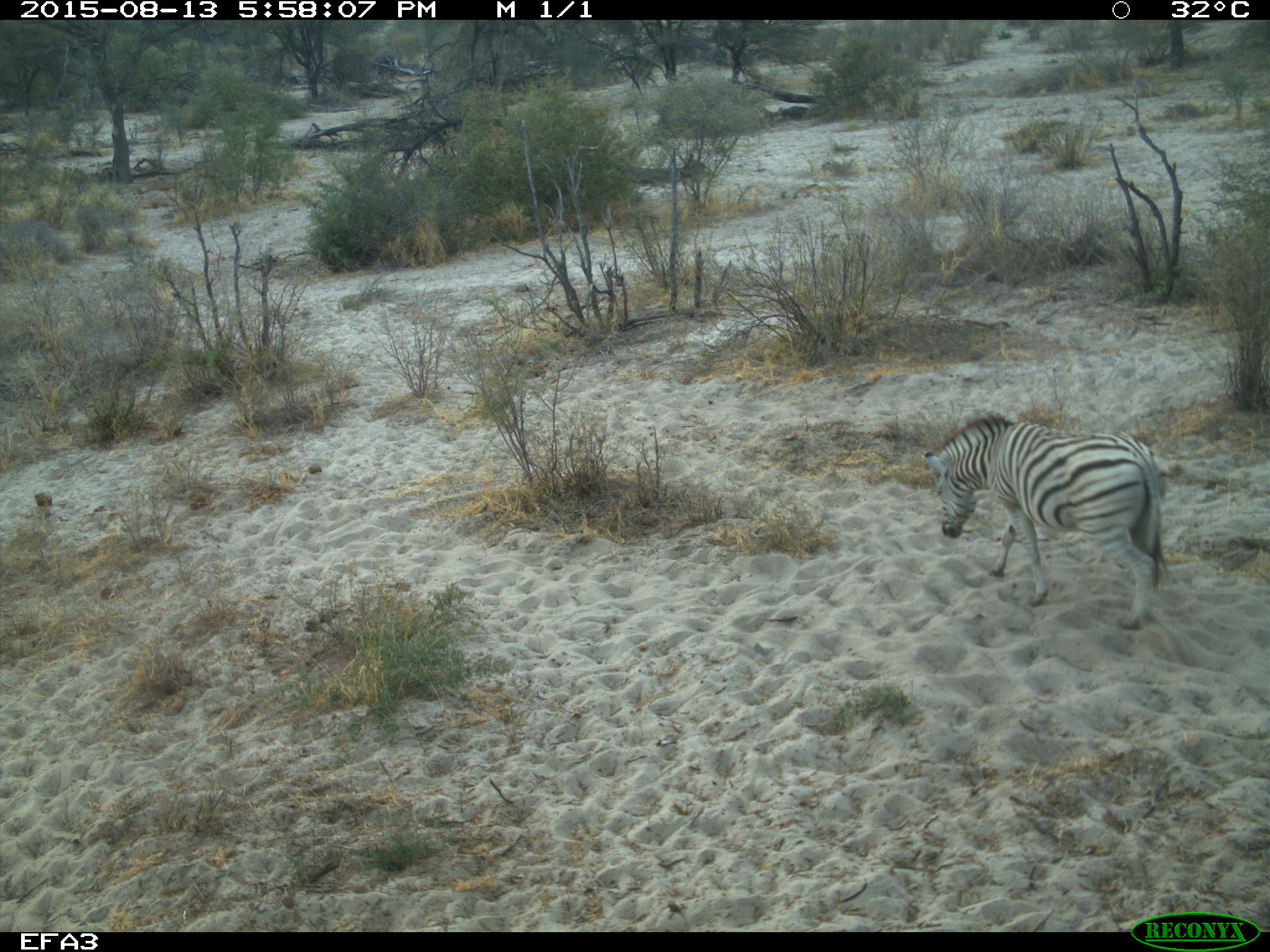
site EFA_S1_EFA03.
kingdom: Animalia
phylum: Chordata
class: Mammalia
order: Perissodactyla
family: Equidae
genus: Equus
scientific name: Equus quagga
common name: plains zebra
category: zebraplains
Zebraplains (plains zebra) (Equus quagga), count 1. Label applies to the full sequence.